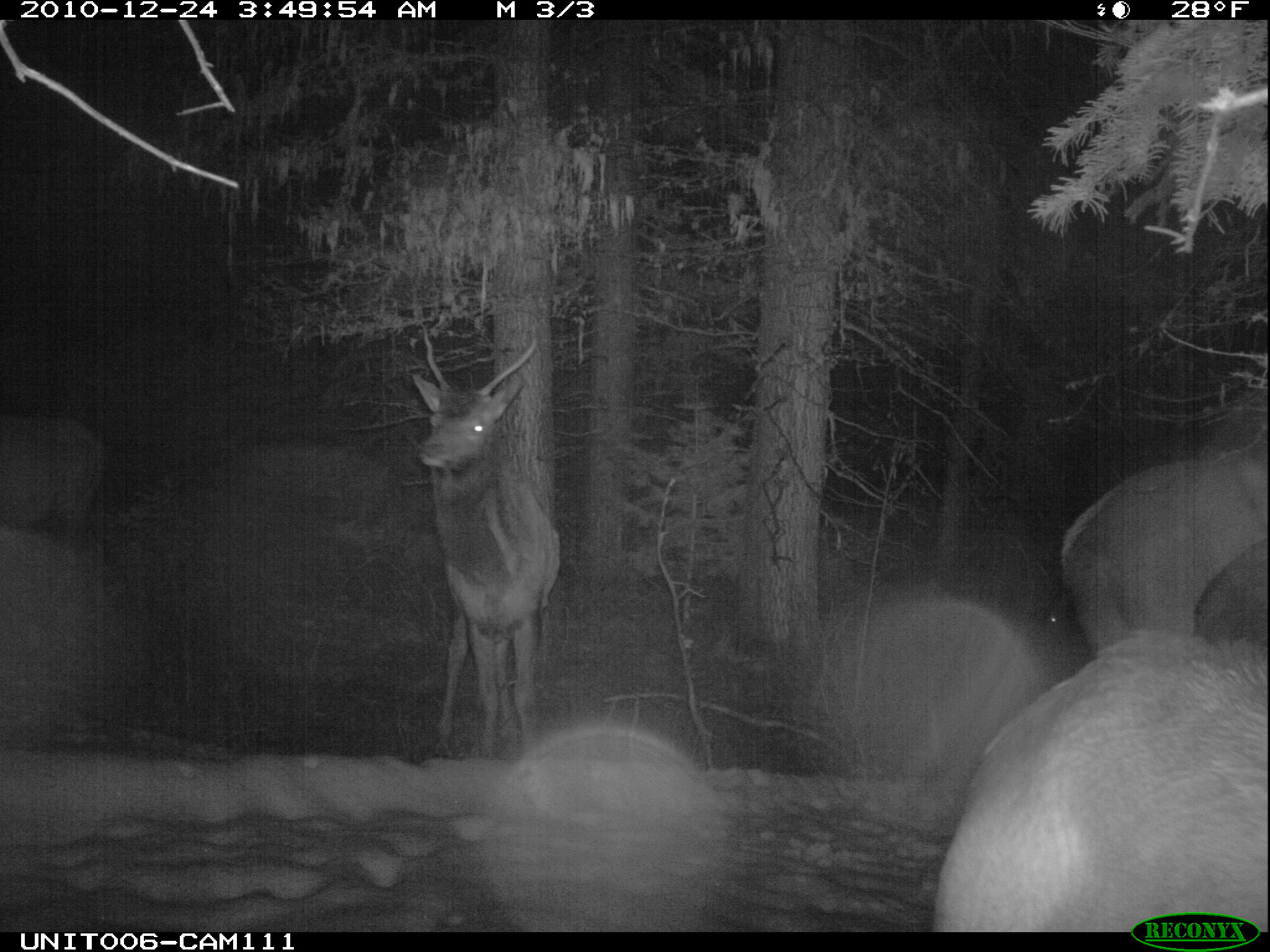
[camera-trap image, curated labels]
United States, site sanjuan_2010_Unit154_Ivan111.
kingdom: Animalia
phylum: Chordata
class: Mammalia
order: Artiodactyla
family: Cervidae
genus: Cervus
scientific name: Cervus elaphus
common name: red deer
Cervus elaphus (red deer).